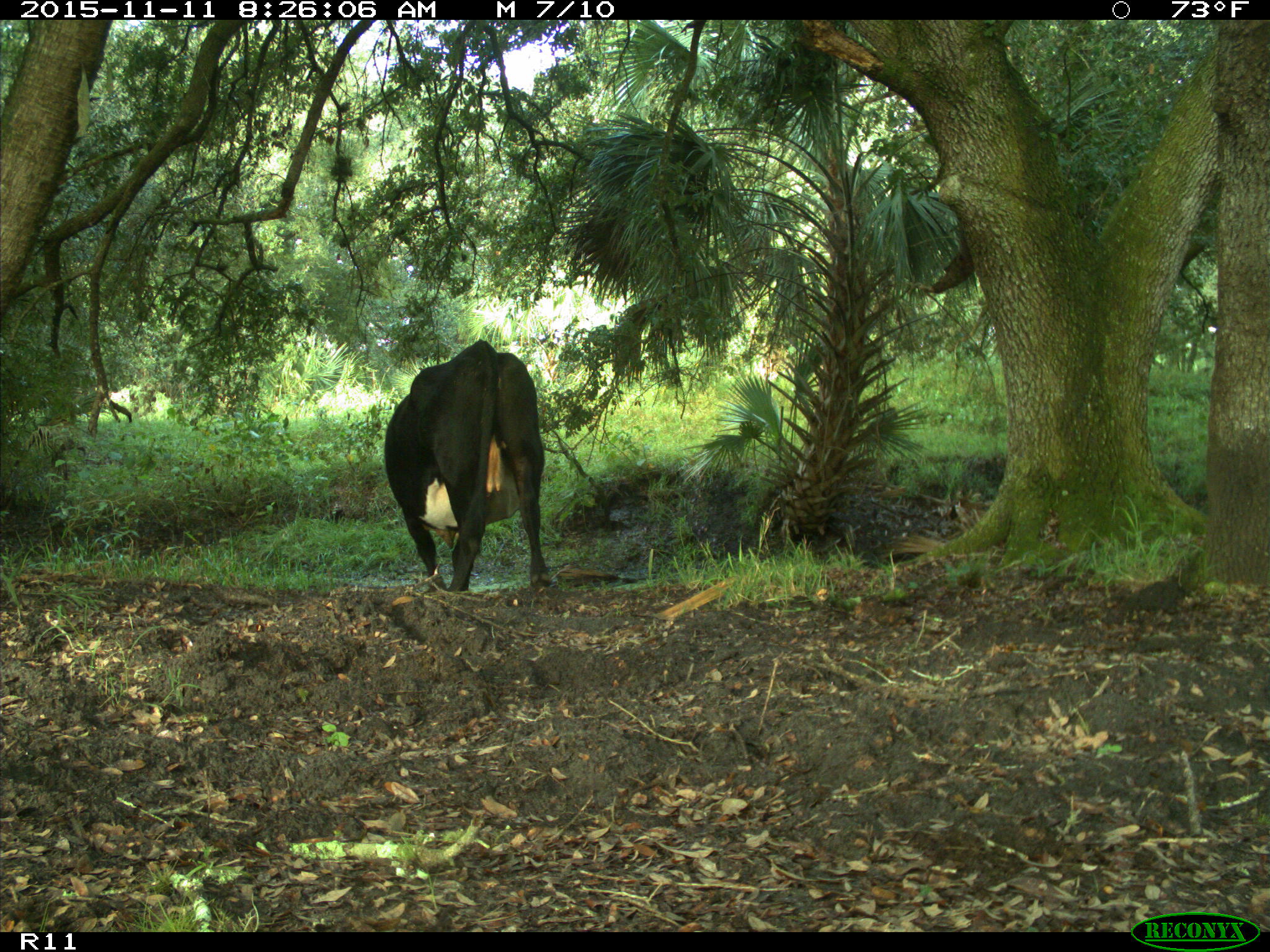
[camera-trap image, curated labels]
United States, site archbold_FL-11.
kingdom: Animalia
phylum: Chordata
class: Mammalia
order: Artiodactyla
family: Bovidae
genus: Bos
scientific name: Bos taurus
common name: domestic cow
Bos taurus (domestic cow).